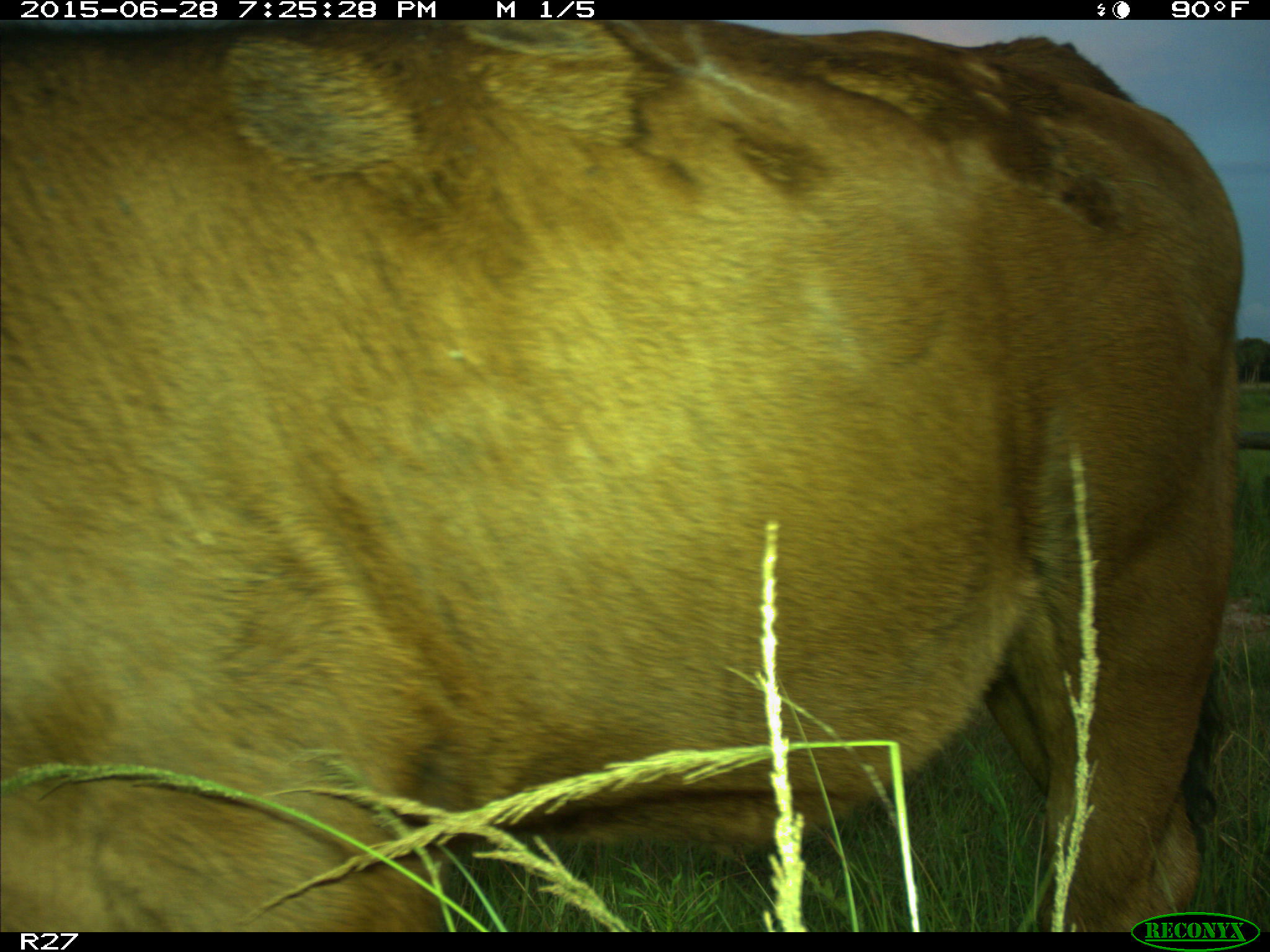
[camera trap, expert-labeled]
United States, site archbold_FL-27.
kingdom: Animalia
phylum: Chordata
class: Mammalia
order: Artiodactyla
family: Bovidae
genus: Bos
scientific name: Bos taurus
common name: domestic cow